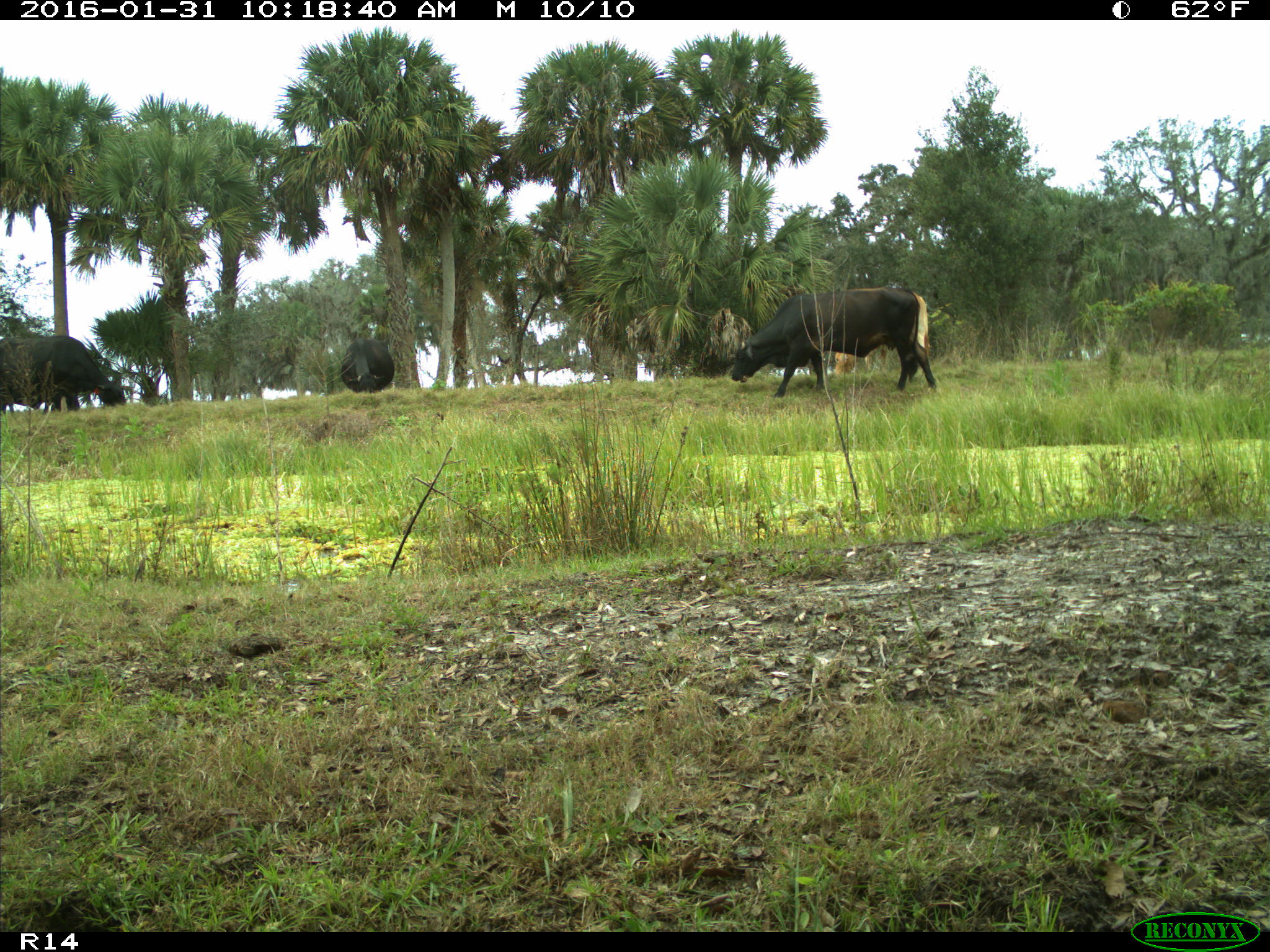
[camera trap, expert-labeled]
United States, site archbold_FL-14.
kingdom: Animalia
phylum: Chordata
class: Mammalia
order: Artiodactyla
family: Bovidae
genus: Bos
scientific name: Bos taurus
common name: domestic cow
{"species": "Bos taurus (domestic cow)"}